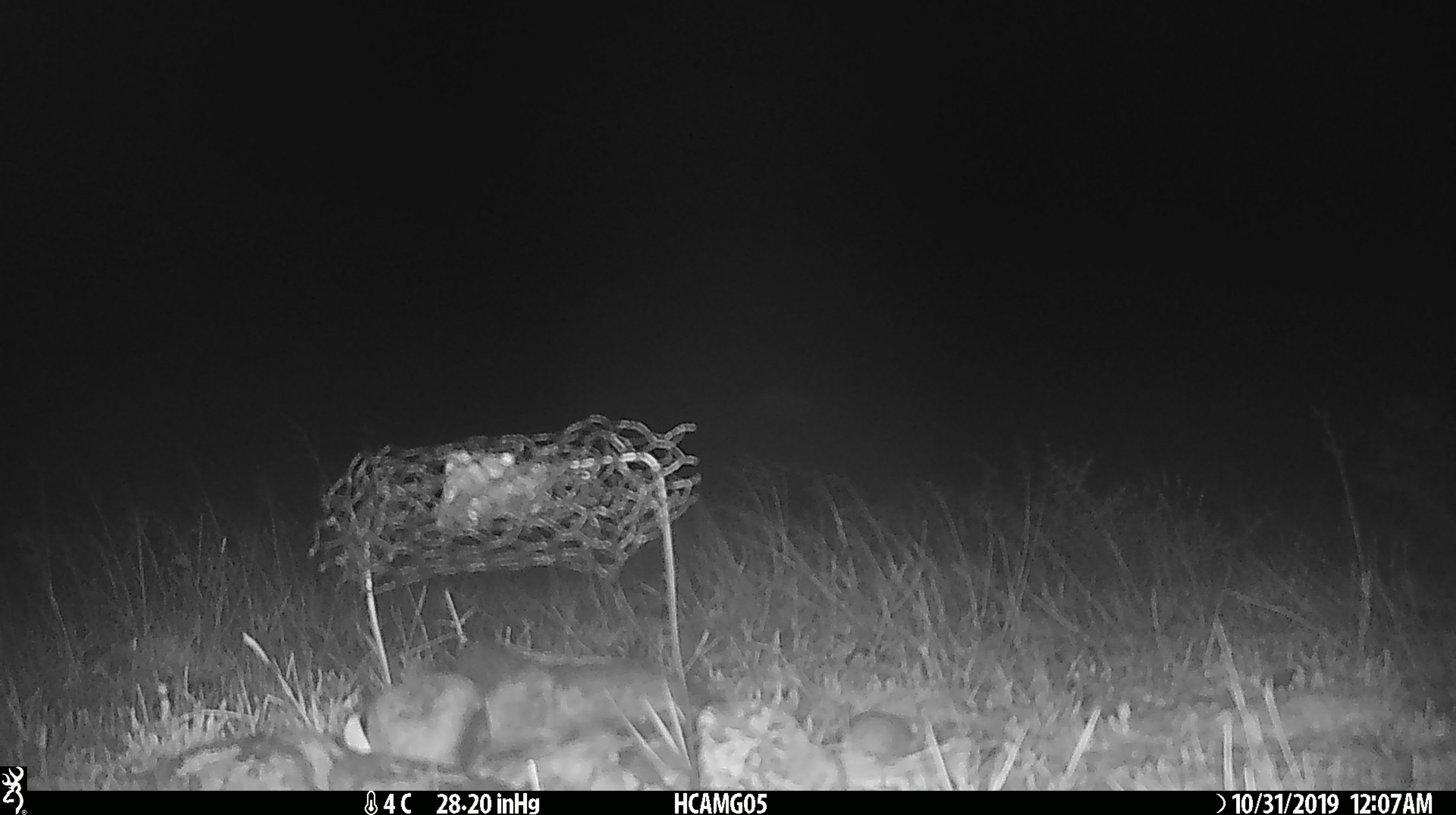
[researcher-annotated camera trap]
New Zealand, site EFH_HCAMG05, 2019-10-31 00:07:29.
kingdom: Animalia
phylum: Chordata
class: Mammalia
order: Rodentia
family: Muridae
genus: Mus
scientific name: Mus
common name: mouse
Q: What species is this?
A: Mouse (Mus).